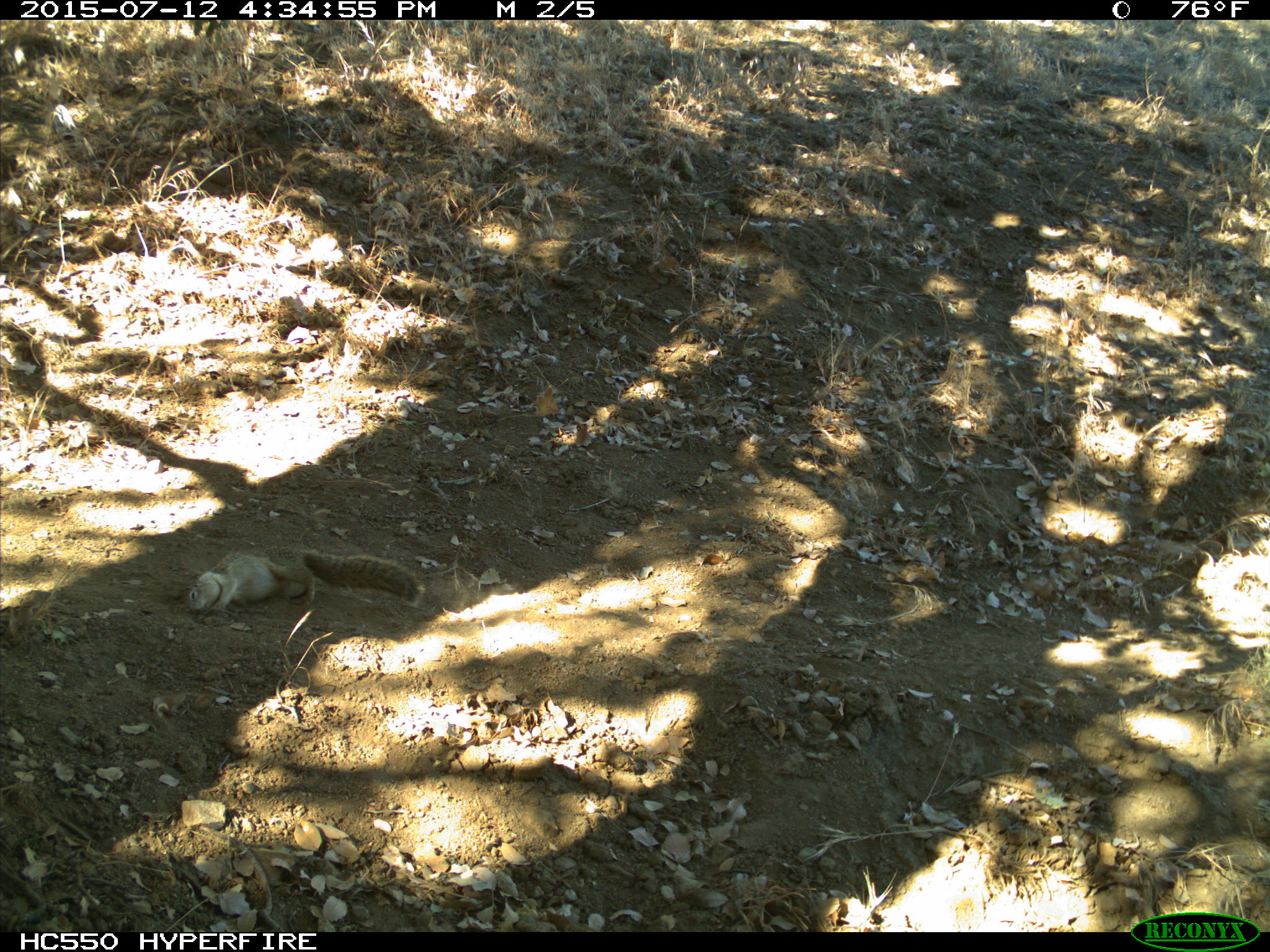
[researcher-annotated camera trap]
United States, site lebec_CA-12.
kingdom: Animalia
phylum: Chordata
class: Mammalia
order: Rodentia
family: Sciuridae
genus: Otospermophilus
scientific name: Otospermophilus beecheyi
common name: california ground squirrel